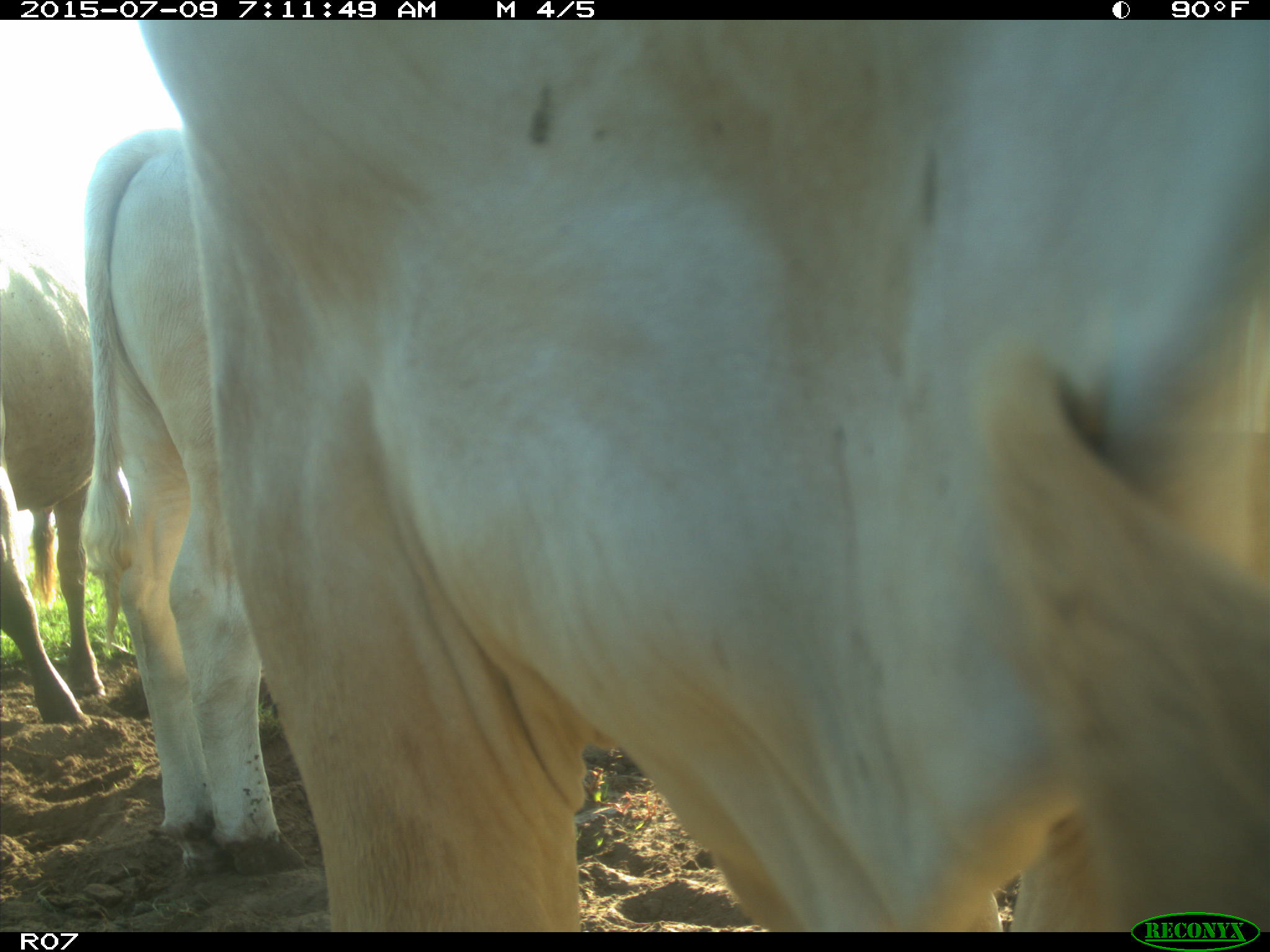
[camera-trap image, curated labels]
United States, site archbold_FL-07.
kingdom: Animalia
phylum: Chordata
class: Mammalia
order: Artiodactyla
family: Bovidae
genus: Bos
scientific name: Bos taurus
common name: domestic cow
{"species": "Bos taurus (domestic cow)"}